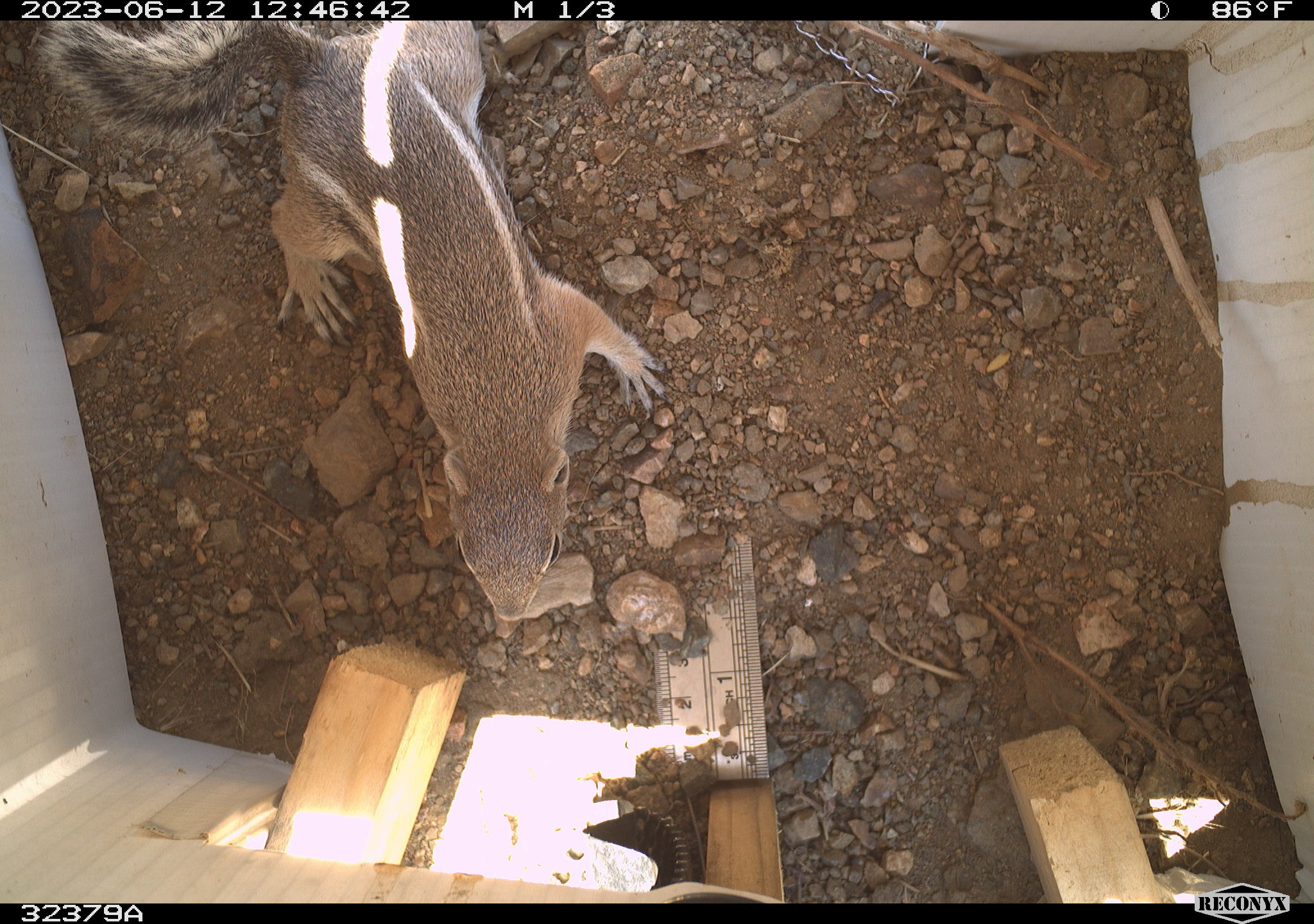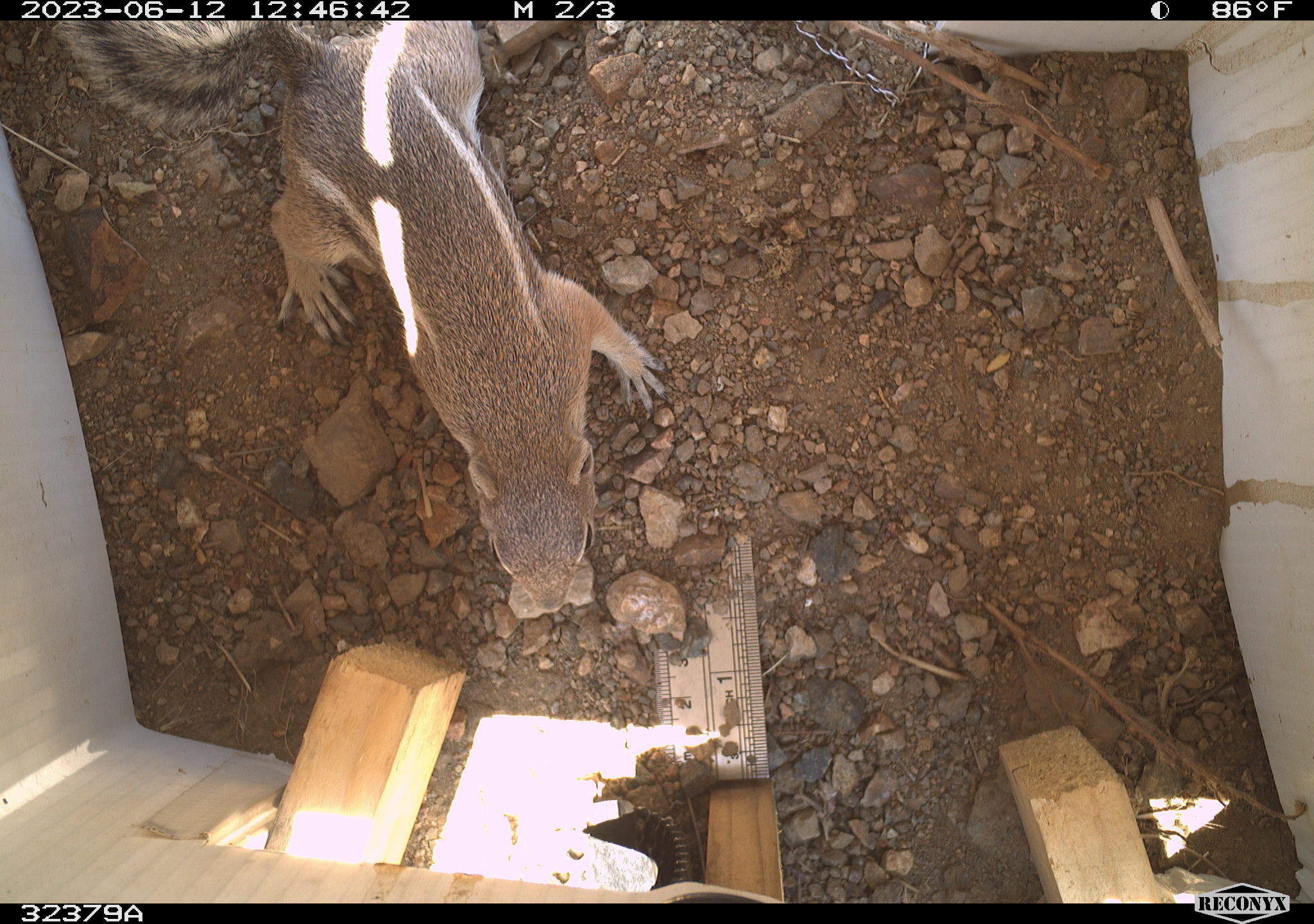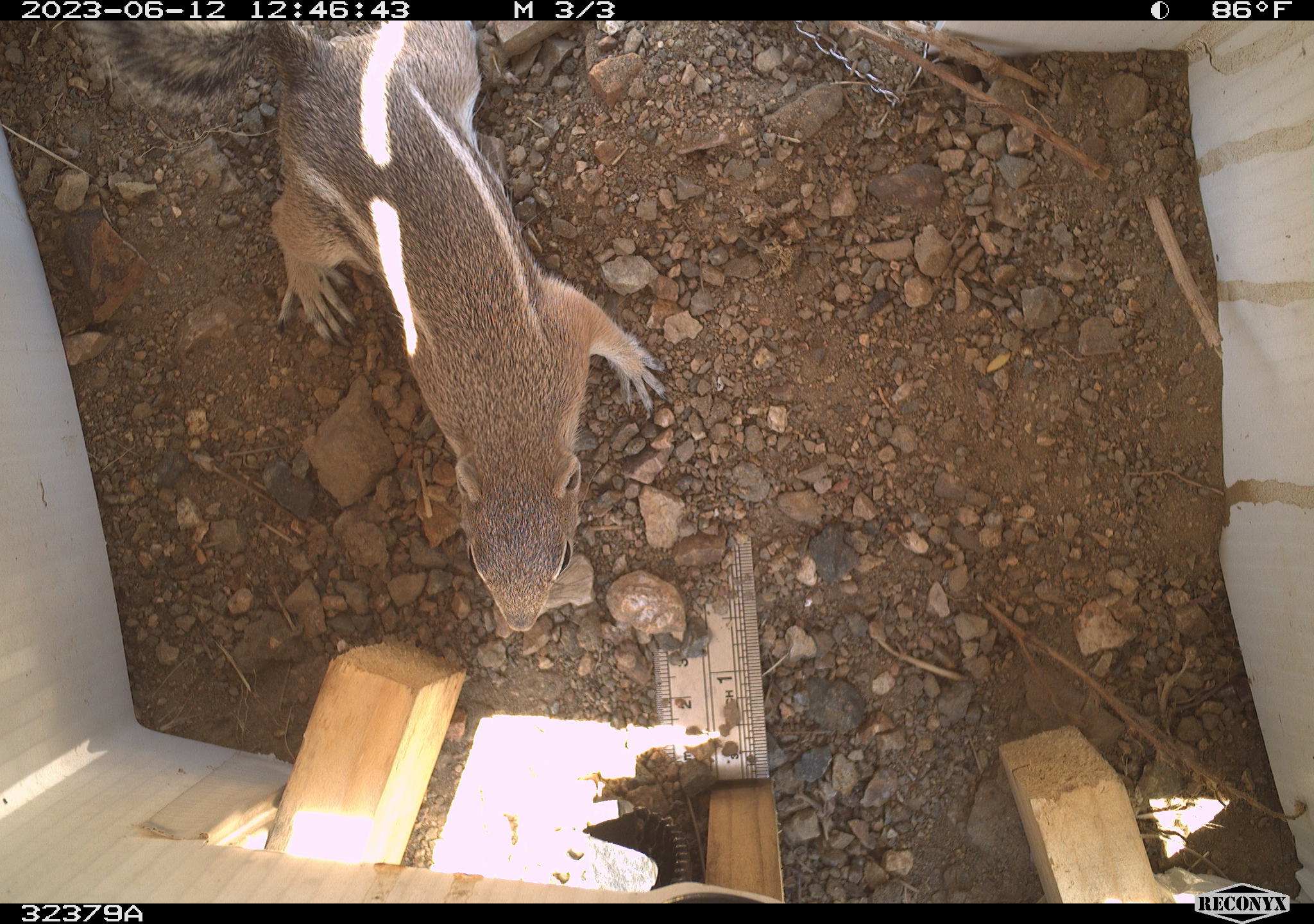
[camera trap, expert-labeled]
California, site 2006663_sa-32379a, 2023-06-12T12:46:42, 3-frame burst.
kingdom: Animalia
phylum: Chordata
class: Mammalia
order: Rodentia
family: Sciuridae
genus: Ammospermophilus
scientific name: Ammospermophilus leucurus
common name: white-tailed antelope squirrel